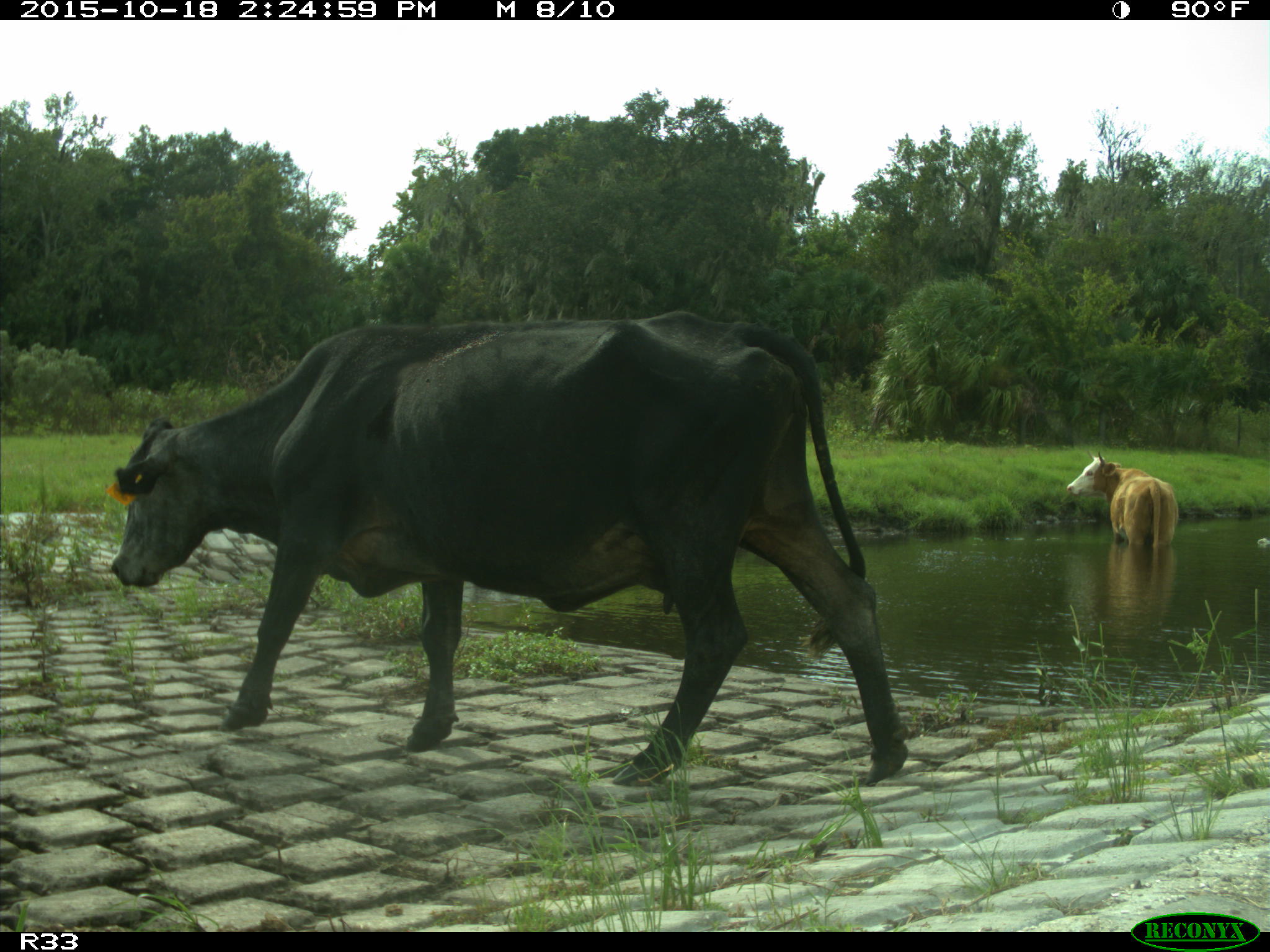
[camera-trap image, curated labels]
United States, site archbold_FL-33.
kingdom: Animalia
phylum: Chordata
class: Mammalia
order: Artiodactyla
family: Bovidae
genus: Bos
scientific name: Bos taurus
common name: domestic cow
Bos taurus (domestic cow).